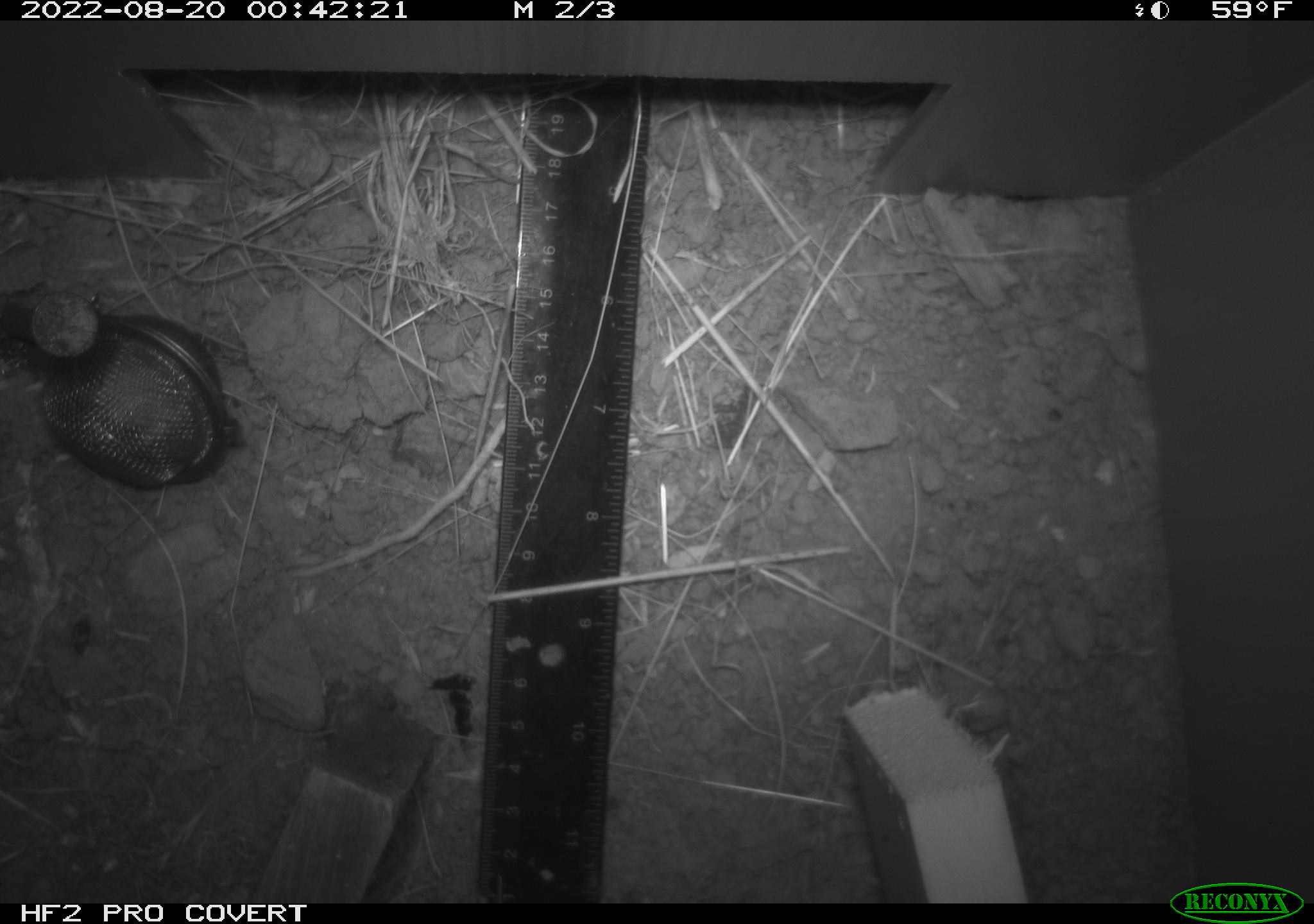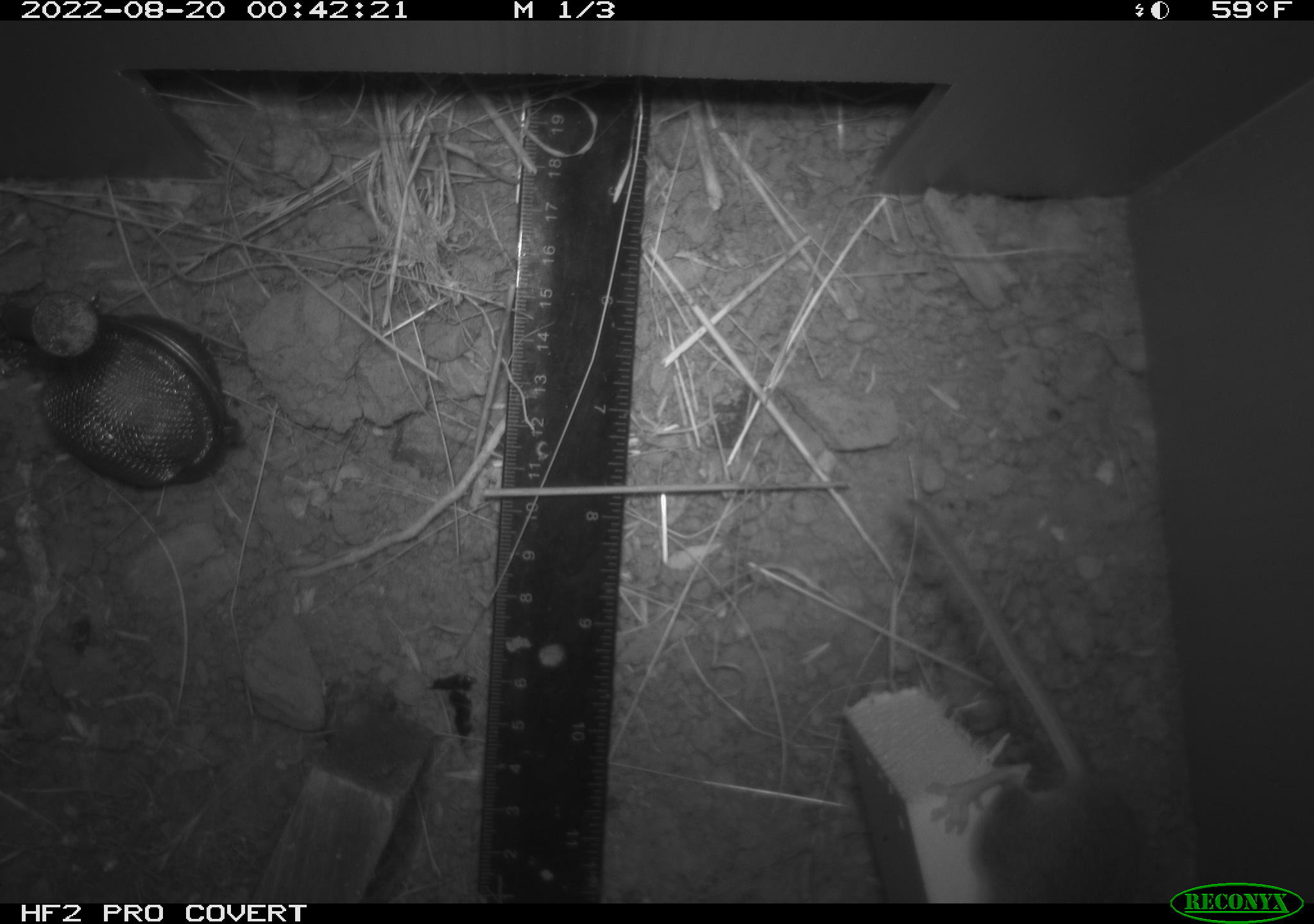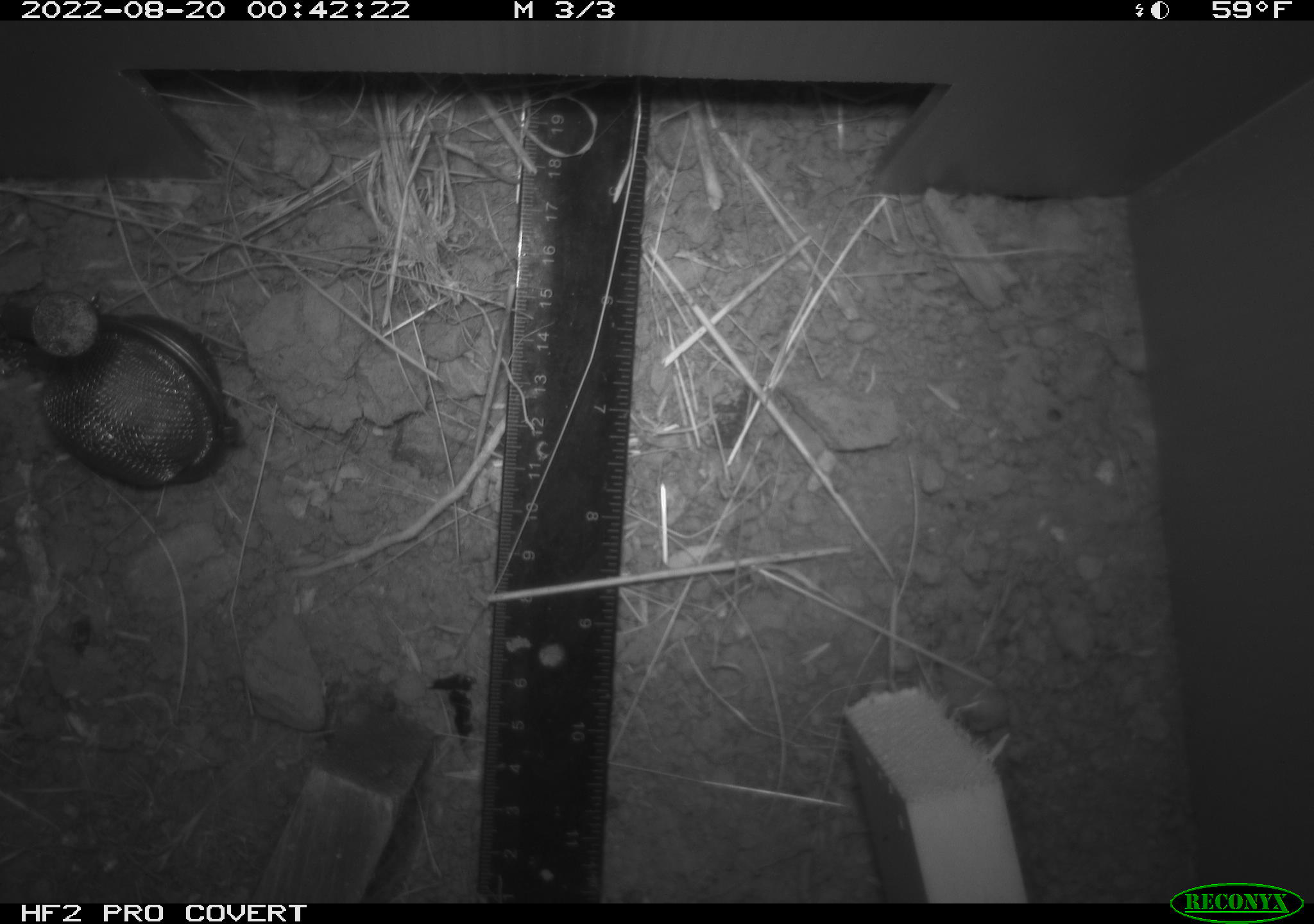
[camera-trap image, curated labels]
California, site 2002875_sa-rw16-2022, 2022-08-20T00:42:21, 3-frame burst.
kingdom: Animalia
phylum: Chordata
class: Mammalia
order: Rodentia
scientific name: Rodentia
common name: mouse species